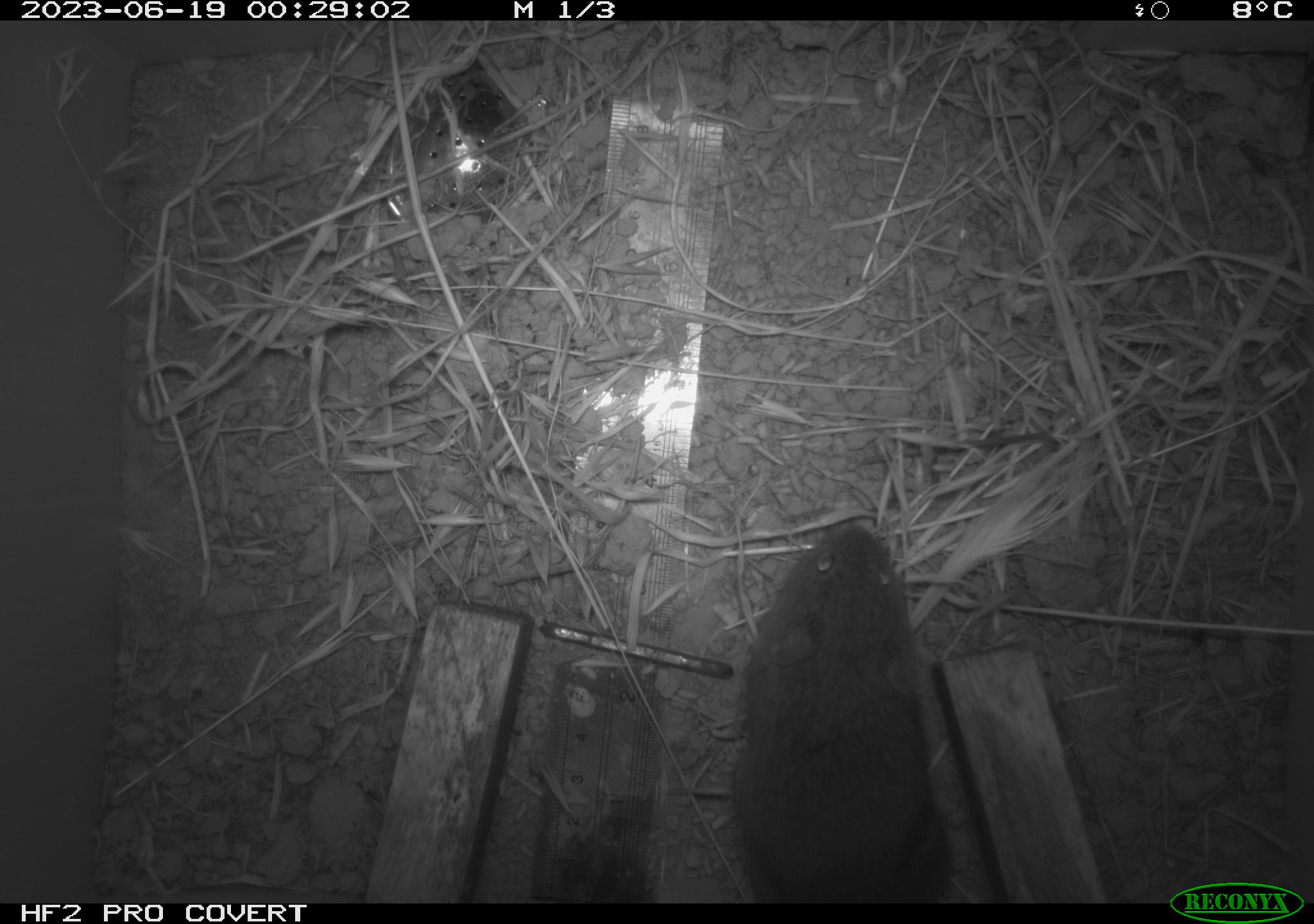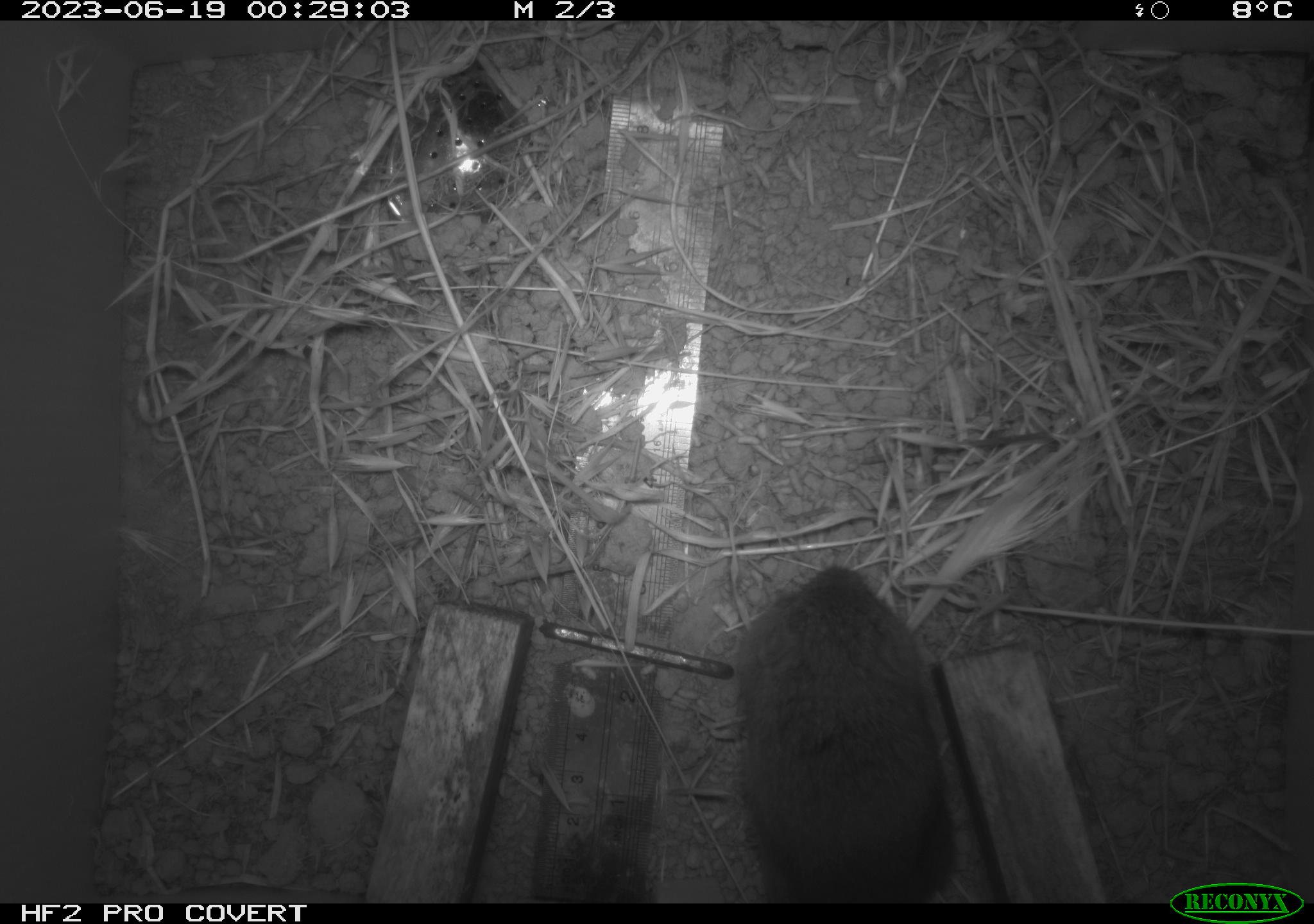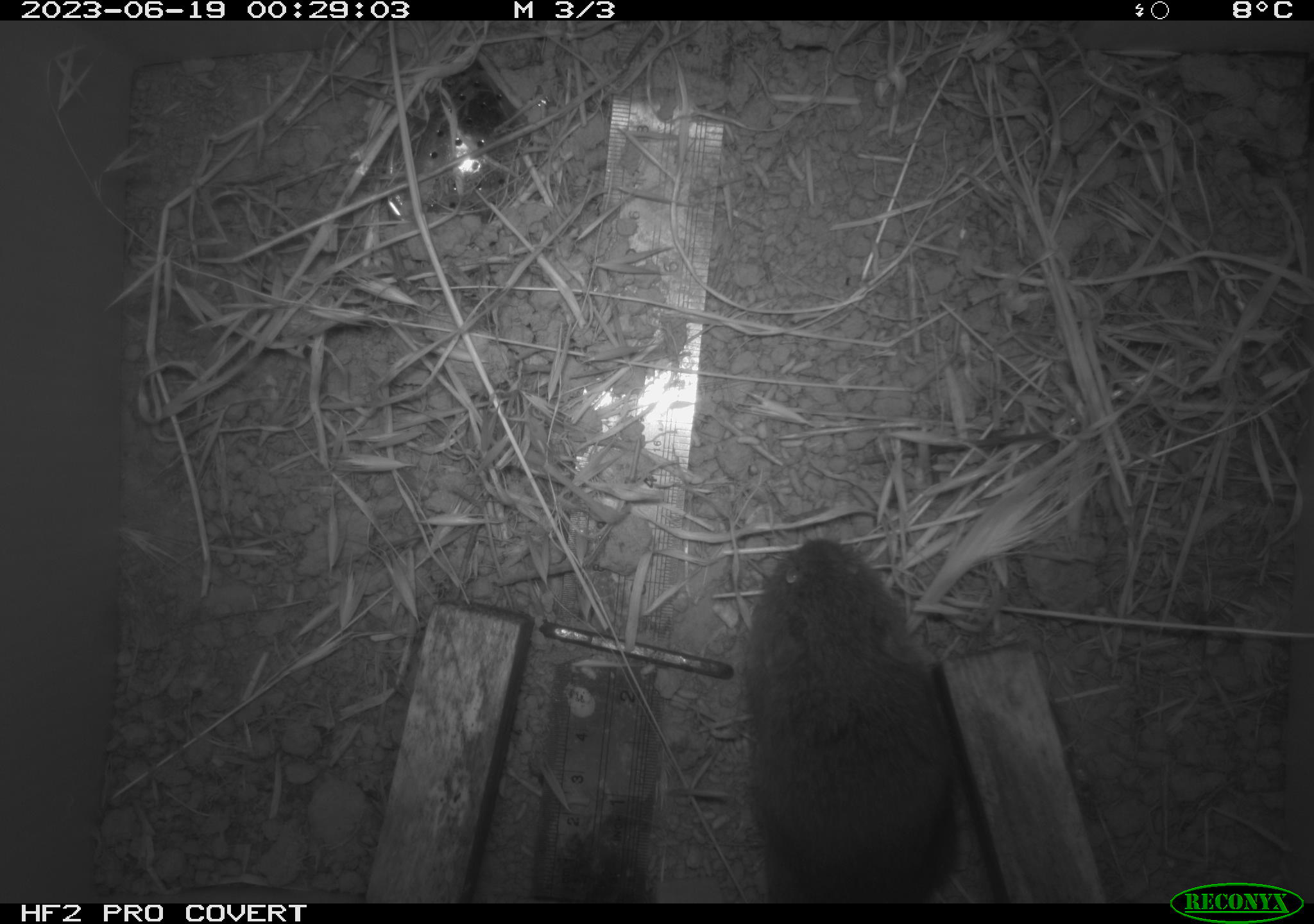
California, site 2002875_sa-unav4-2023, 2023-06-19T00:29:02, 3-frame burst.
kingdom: Animalia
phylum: Chordata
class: Mammalia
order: Rodentia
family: Cricetidae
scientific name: Arvicolinae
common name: voles, lemmings, and muskrats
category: arvicolinae subfamily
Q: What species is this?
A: Arvicolinae subfamily (voles, lemmings, and muskrats) (Arvicolinae).